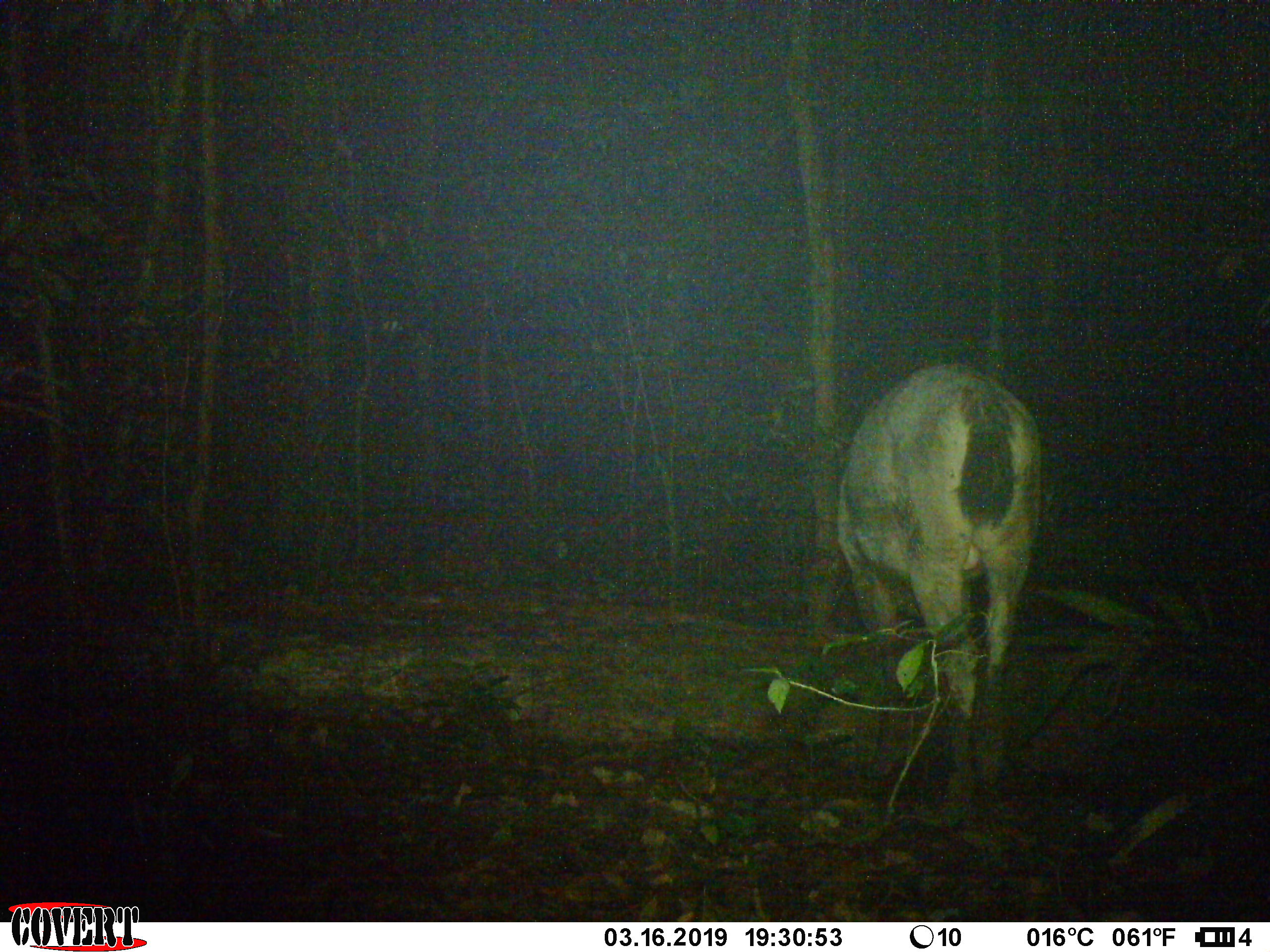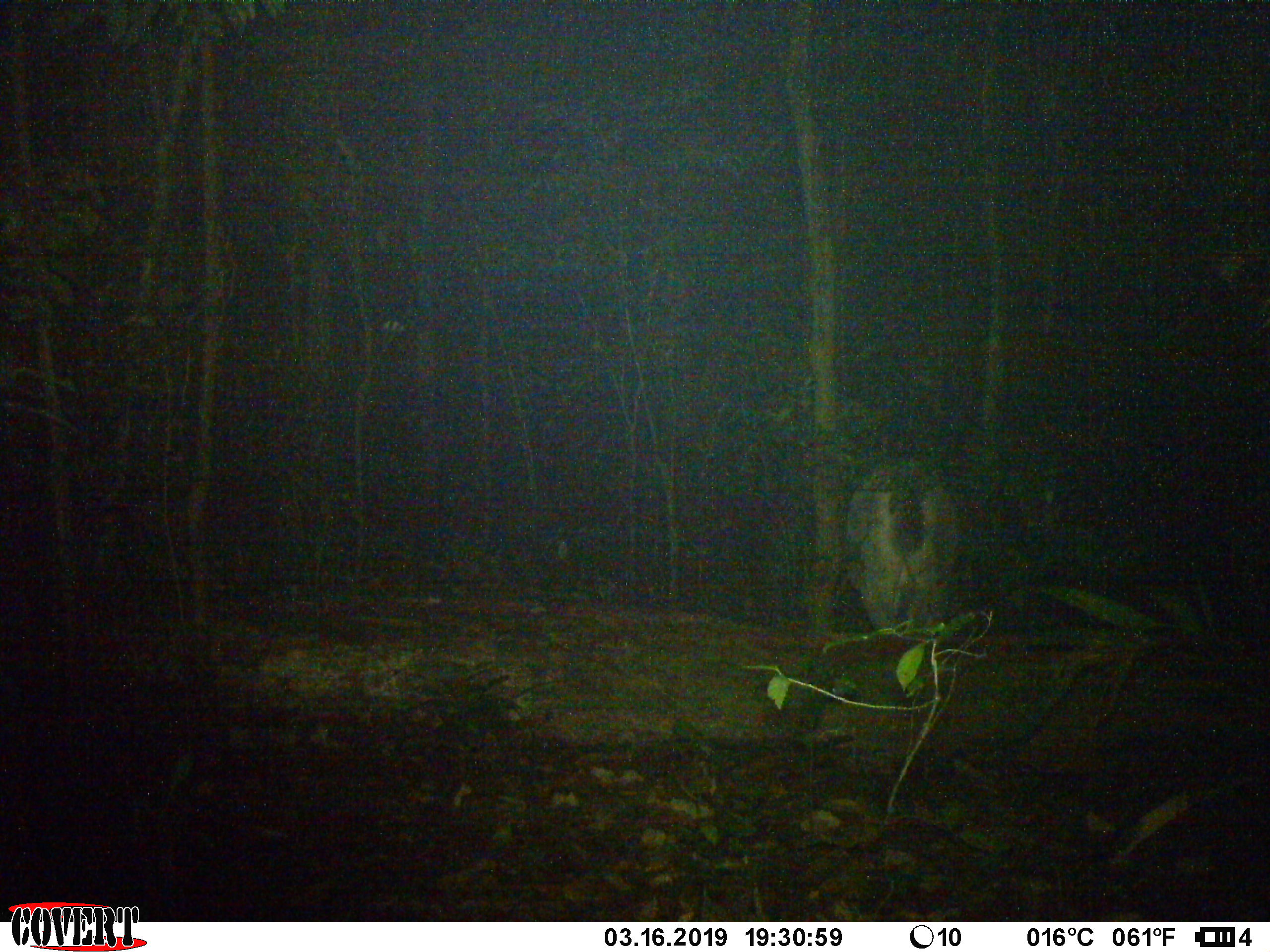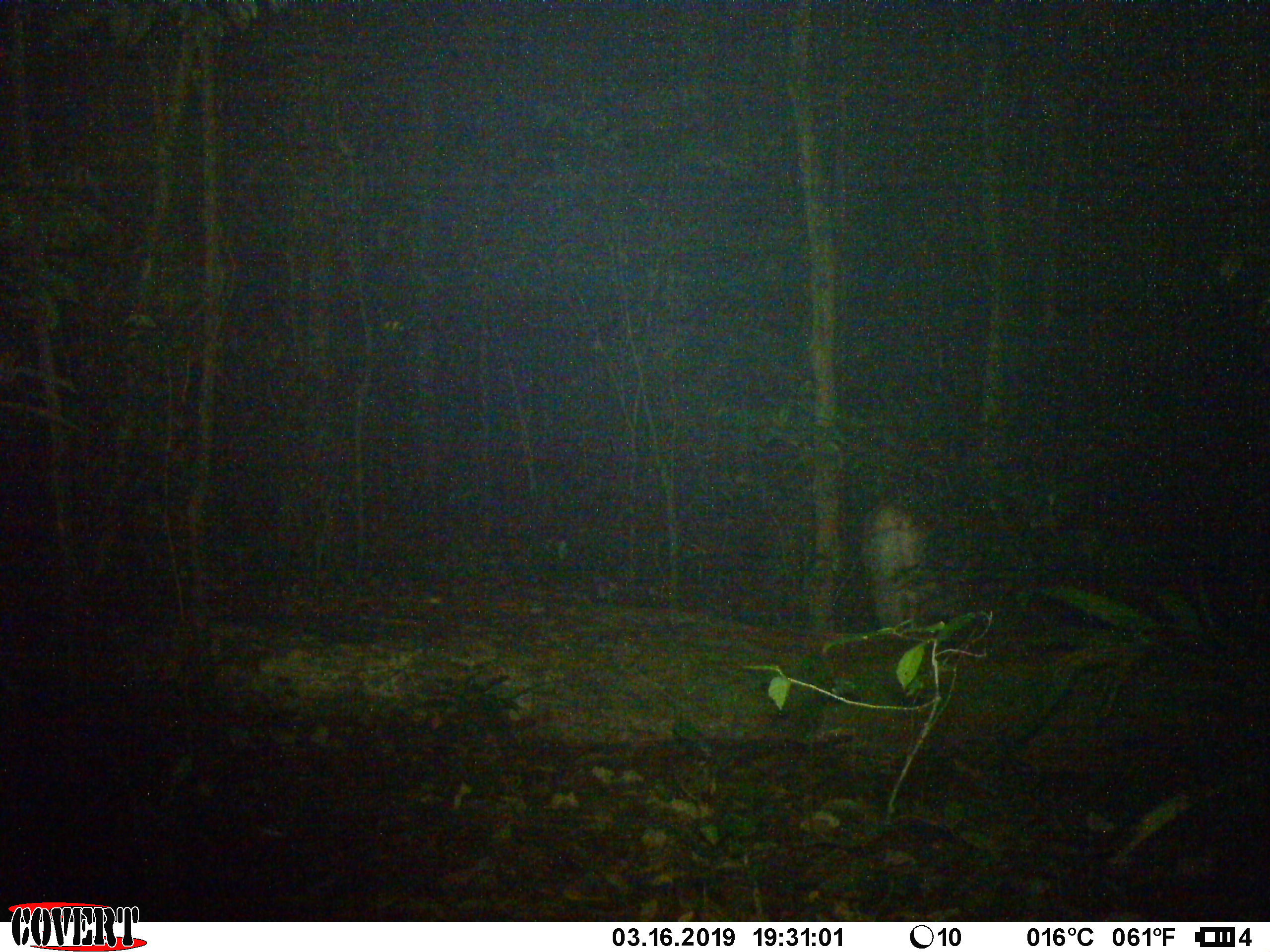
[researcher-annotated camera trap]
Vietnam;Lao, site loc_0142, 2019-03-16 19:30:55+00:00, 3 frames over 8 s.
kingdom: Animalia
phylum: Chordata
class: Mammalia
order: Artiodactyla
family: Cervidae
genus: Rusa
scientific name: Rusa unicolor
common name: sambar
Sambar (Rusa unicolor). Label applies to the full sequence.